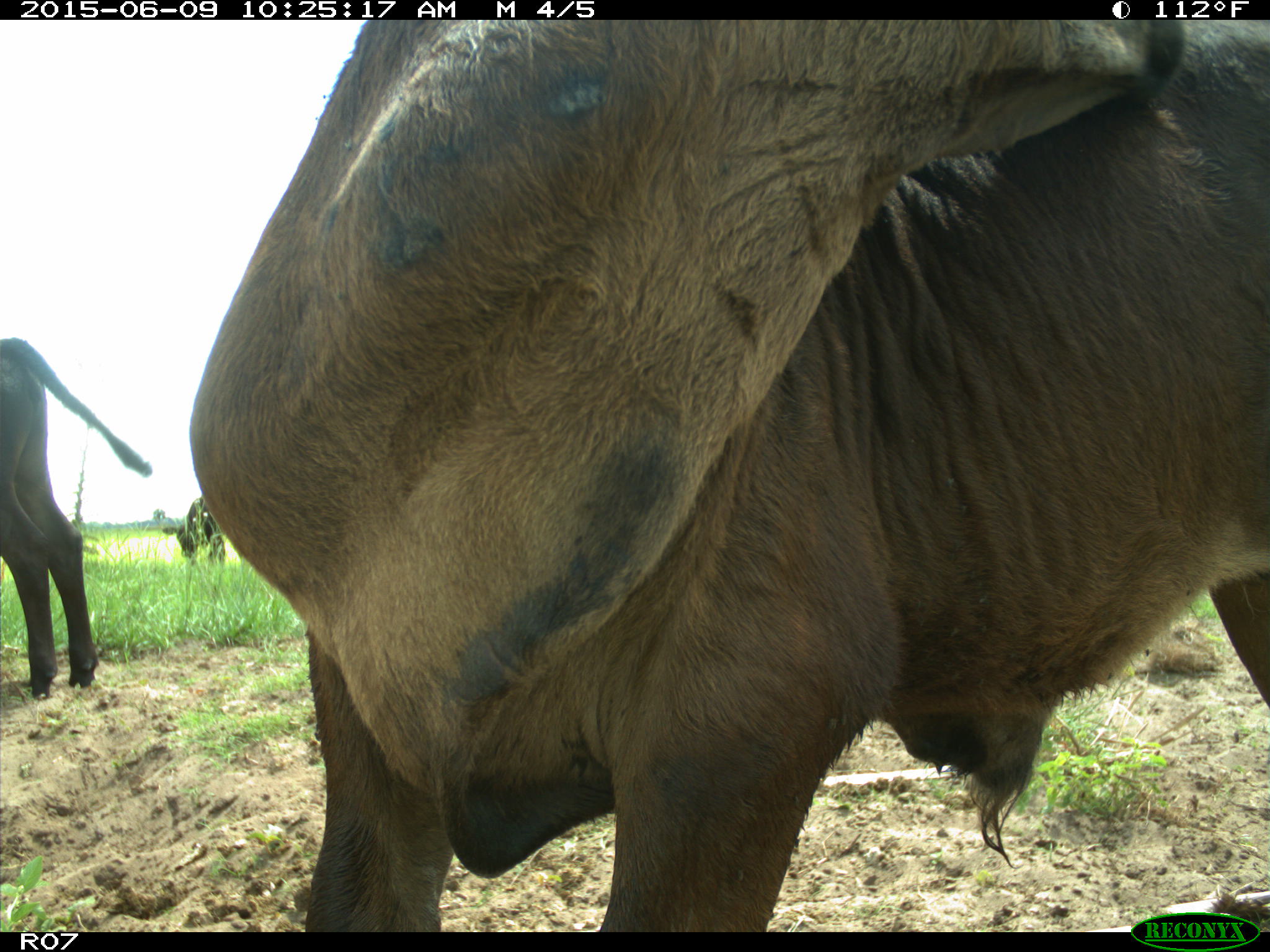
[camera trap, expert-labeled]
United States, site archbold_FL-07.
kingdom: Animalia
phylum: Chordata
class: Mammalia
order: Artiodactyla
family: Bovidae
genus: Bos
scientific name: Bos taurus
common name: domestic cow